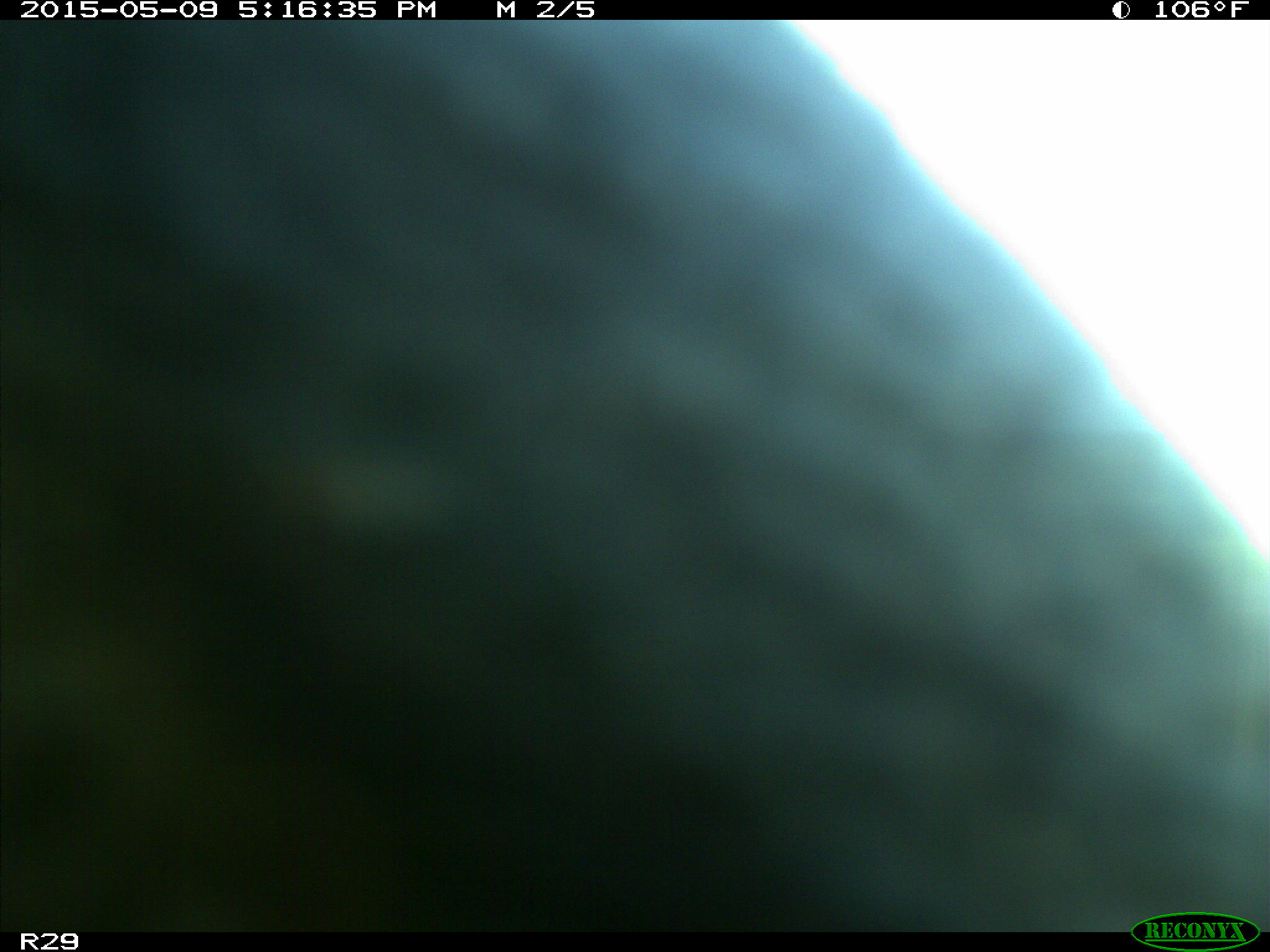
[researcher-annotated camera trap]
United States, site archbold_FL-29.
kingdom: Animalia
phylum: Chordata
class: Mammalia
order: Artiodactyla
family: Bovidae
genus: Bos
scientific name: Bos taurus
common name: domestic cow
Bos taurus (domestic cow).